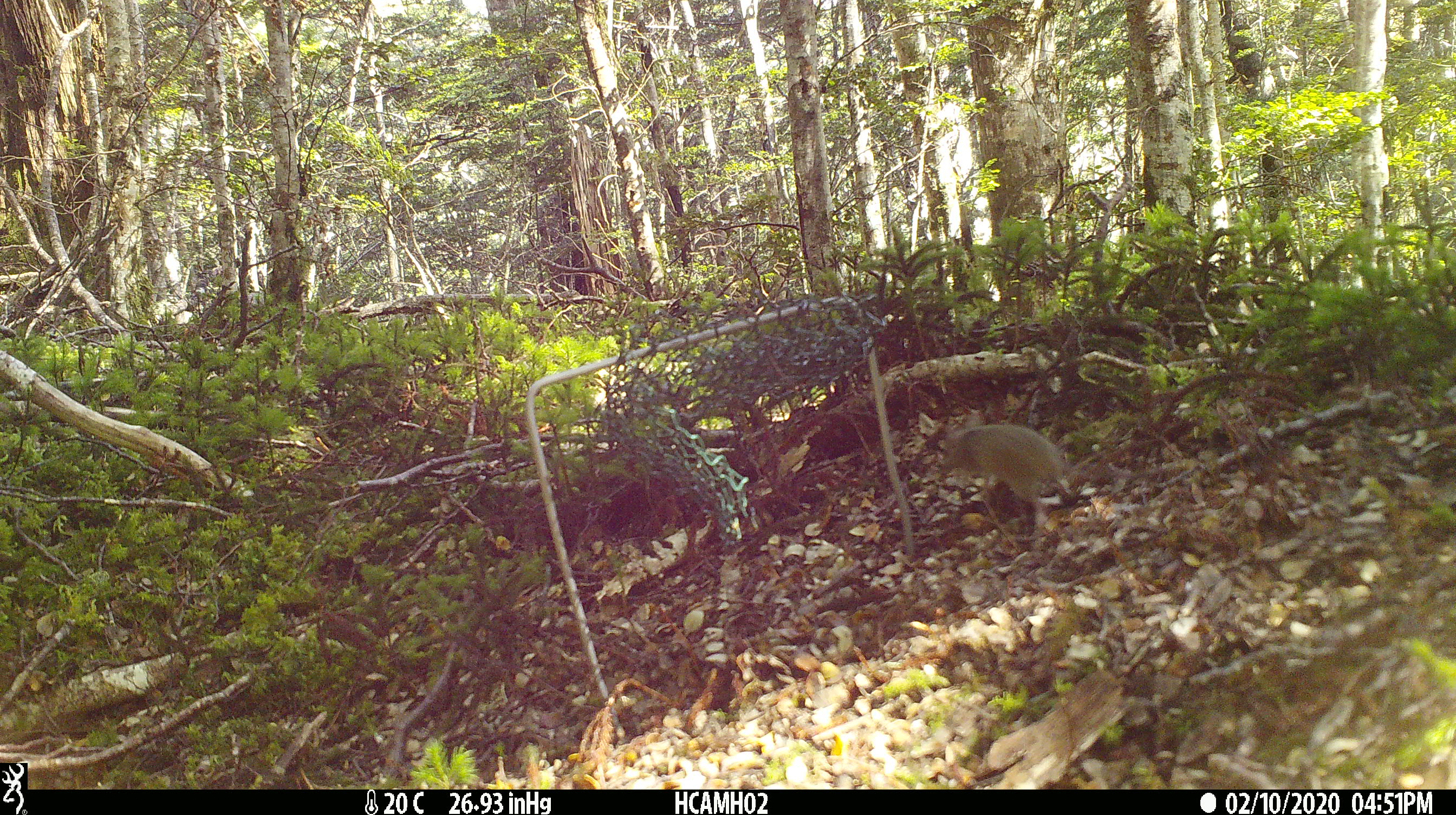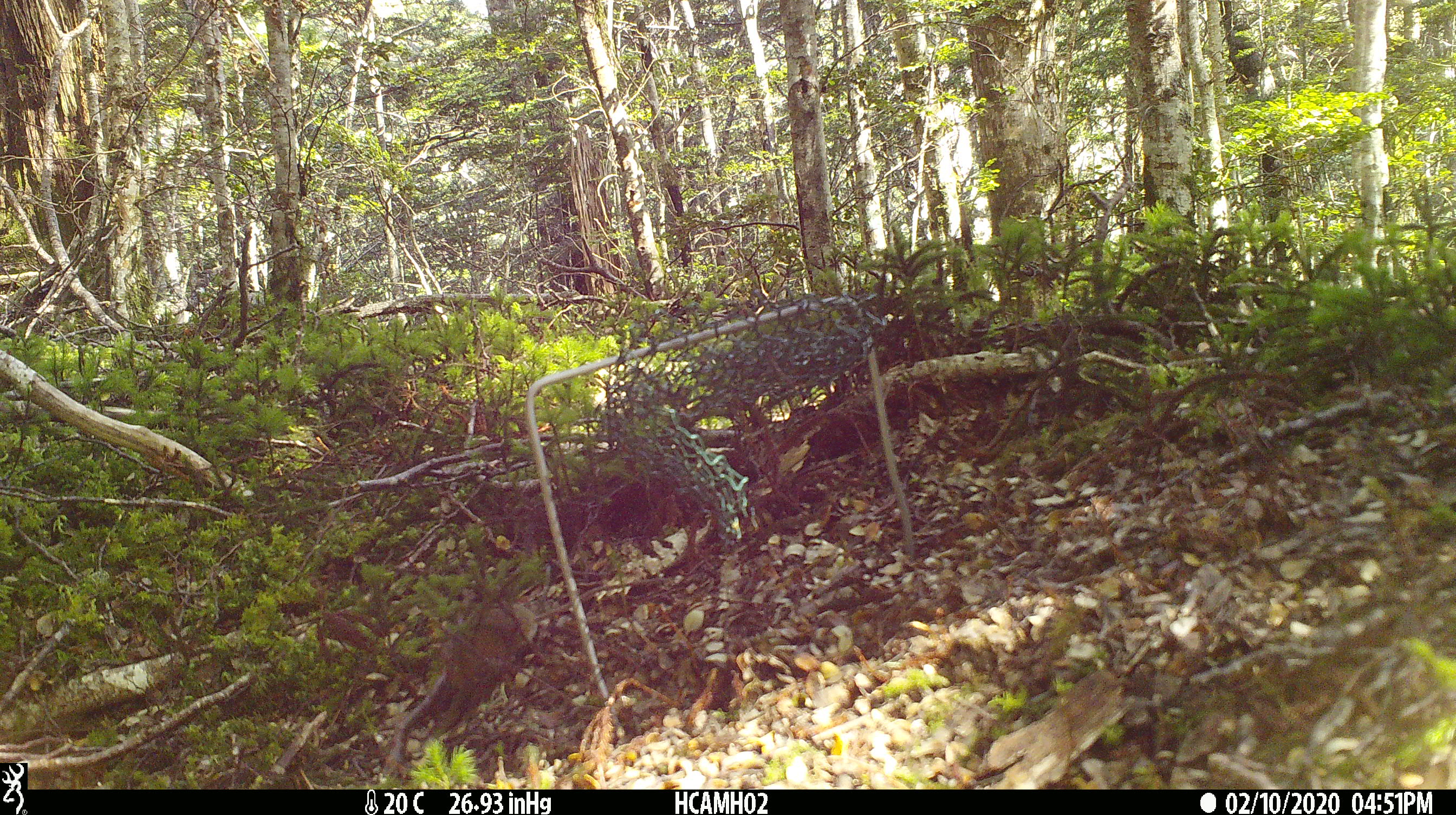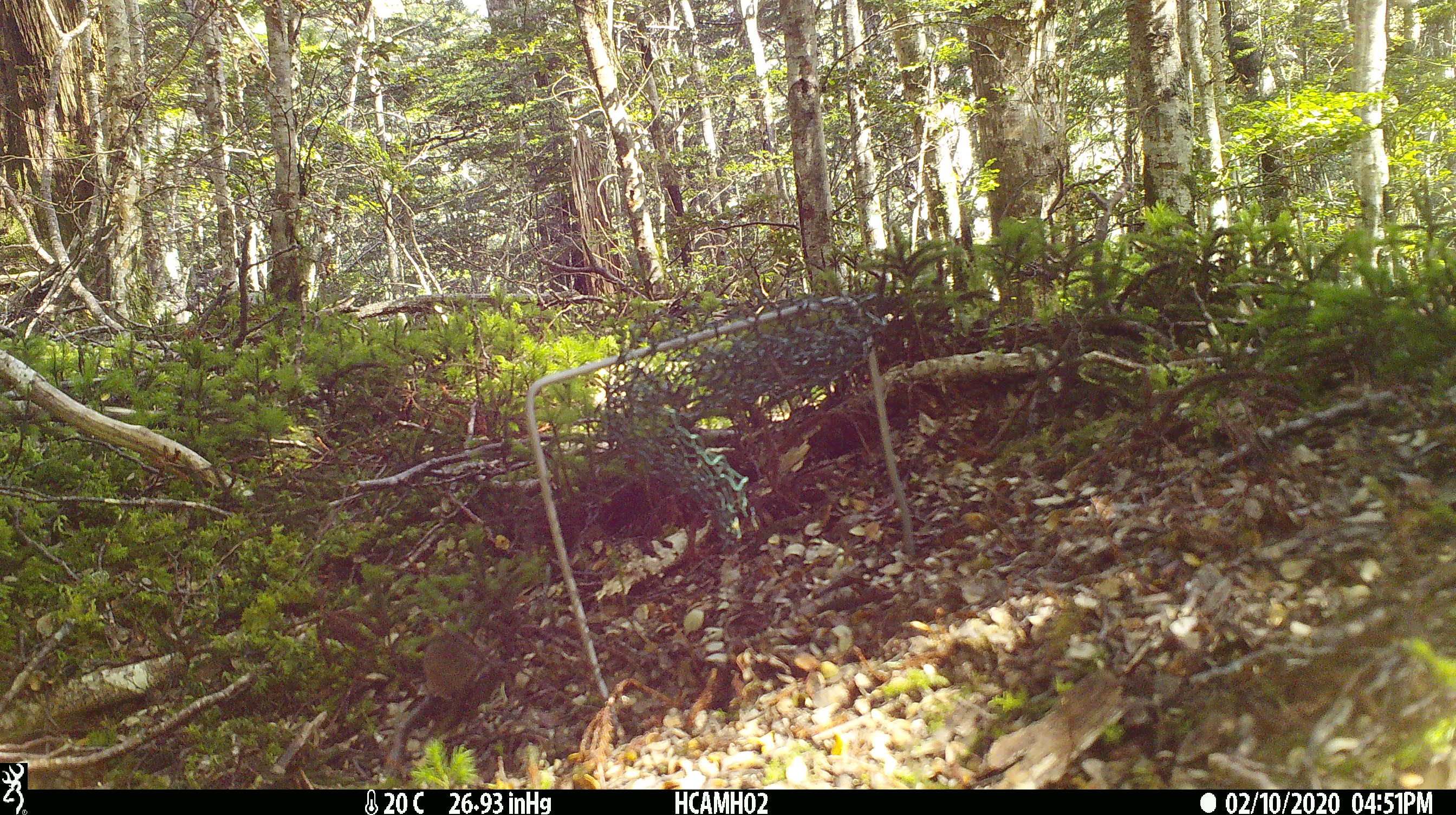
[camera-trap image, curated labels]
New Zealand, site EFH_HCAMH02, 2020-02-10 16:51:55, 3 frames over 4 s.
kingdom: Animalia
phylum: Chordata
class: Mammalia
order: Rodentia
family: Muridae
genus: Mus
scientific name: Mus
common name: mouse